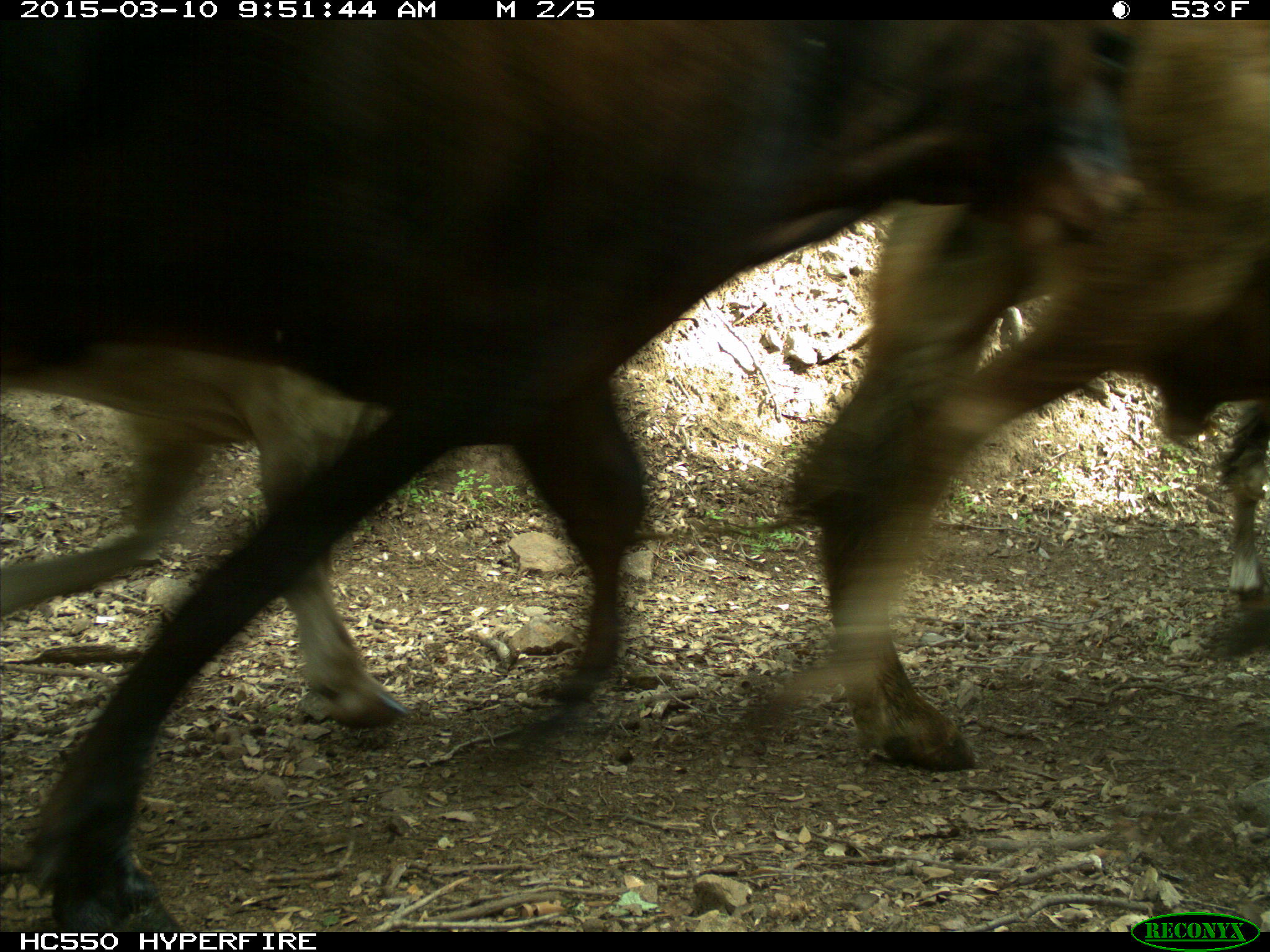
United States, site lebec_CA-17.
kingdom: Animalia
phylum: Chordata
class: Mammalia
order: Artiodactyla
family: Bovidae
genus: Bos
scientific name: Bos taurus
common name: domestic cow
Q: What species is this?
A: Bos taurus (domestic cow).